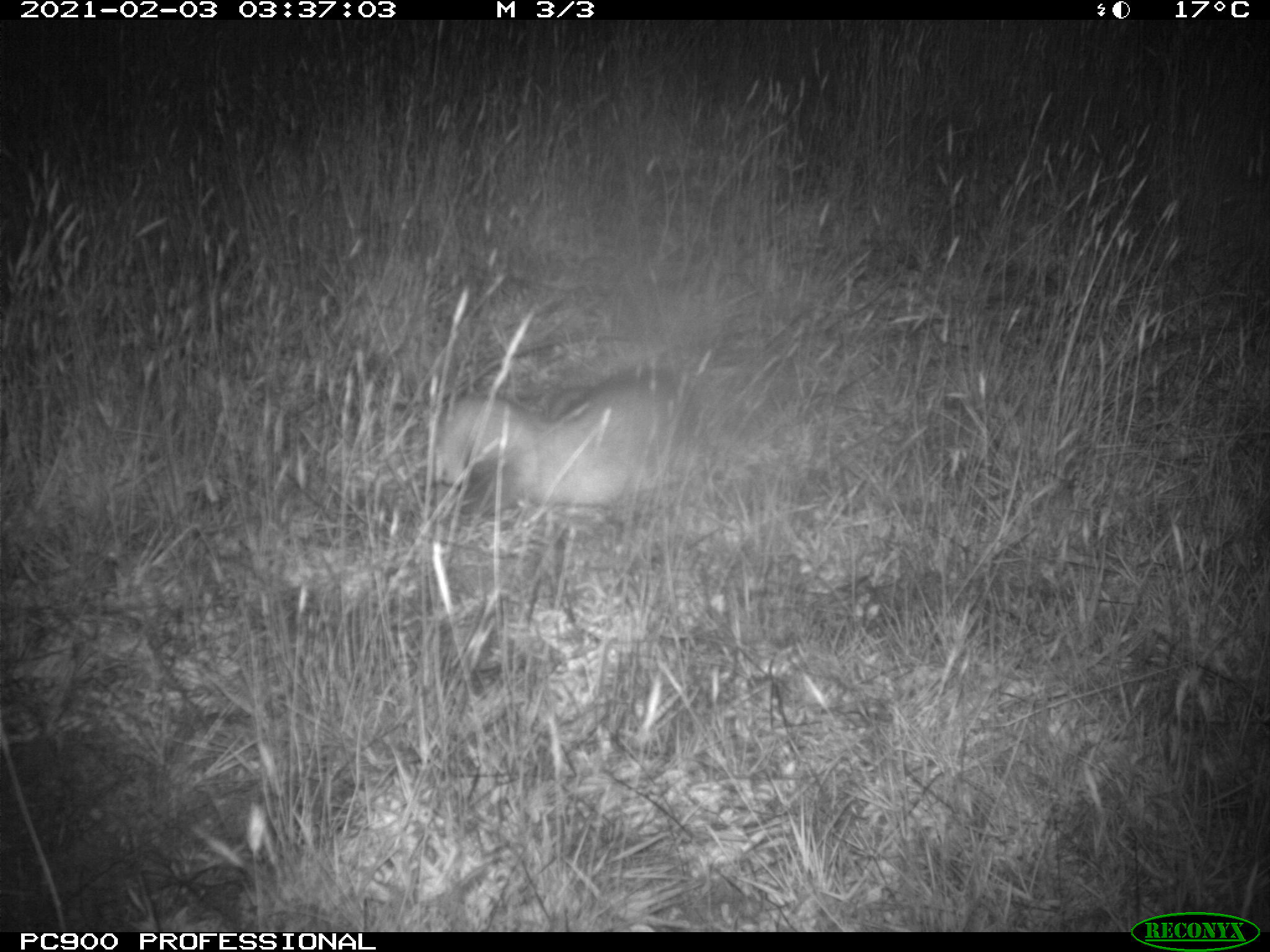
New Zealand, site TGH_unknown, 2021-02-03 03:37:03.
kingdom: Animalia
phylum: Chordata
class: Mammalia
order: Carnivora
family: Mustelidae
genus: Mustela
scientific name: Mustela furo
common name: ferret